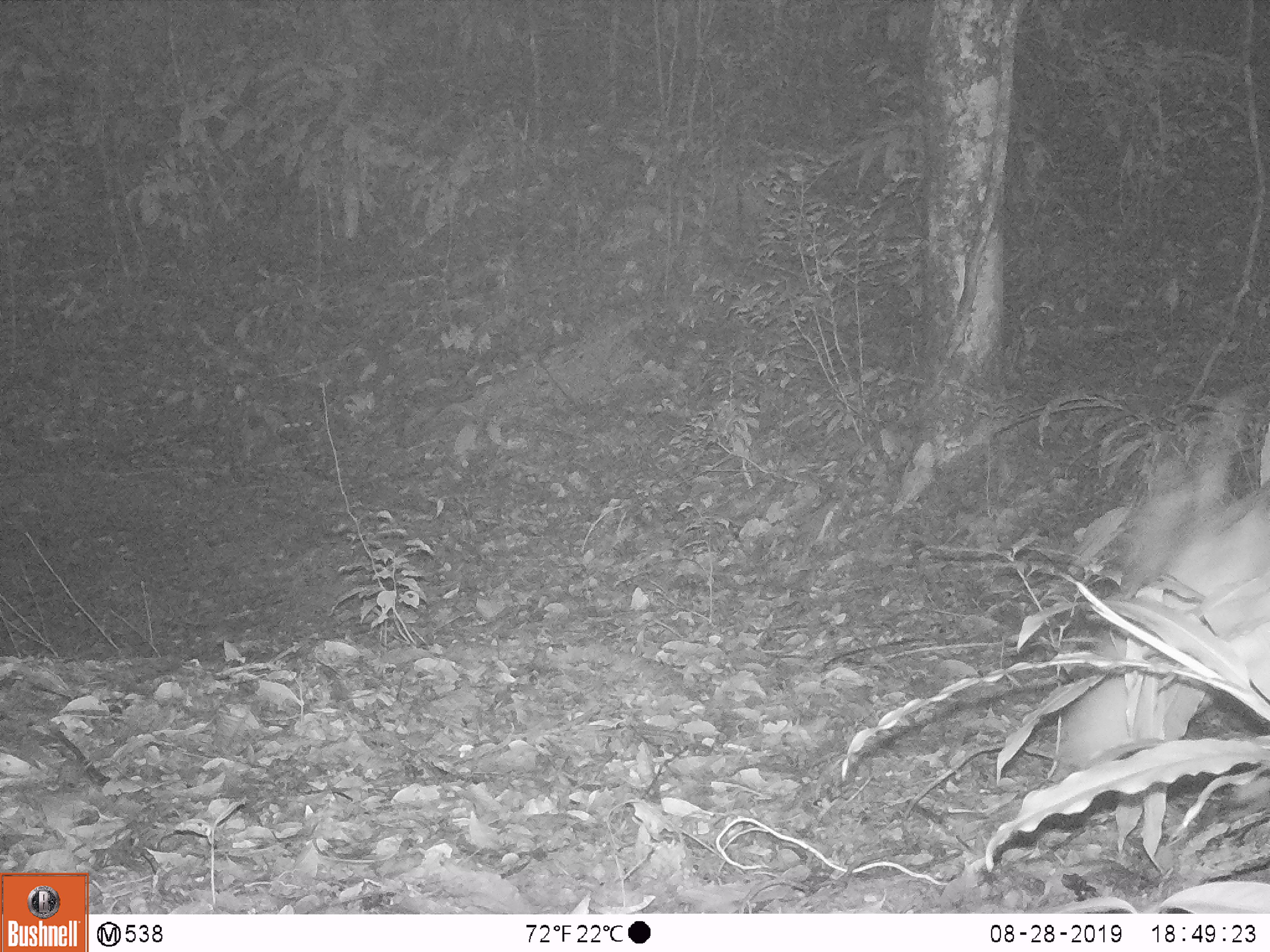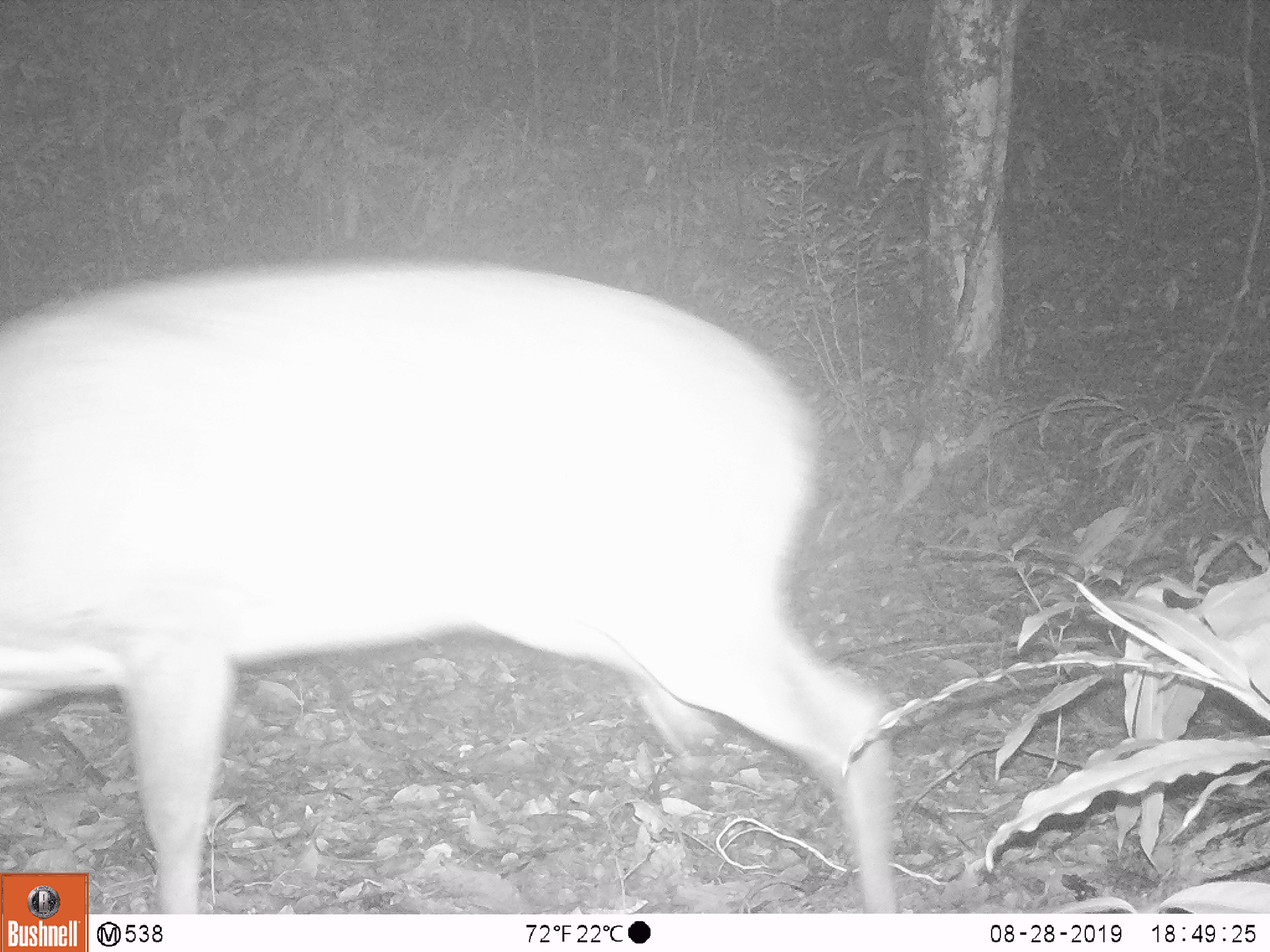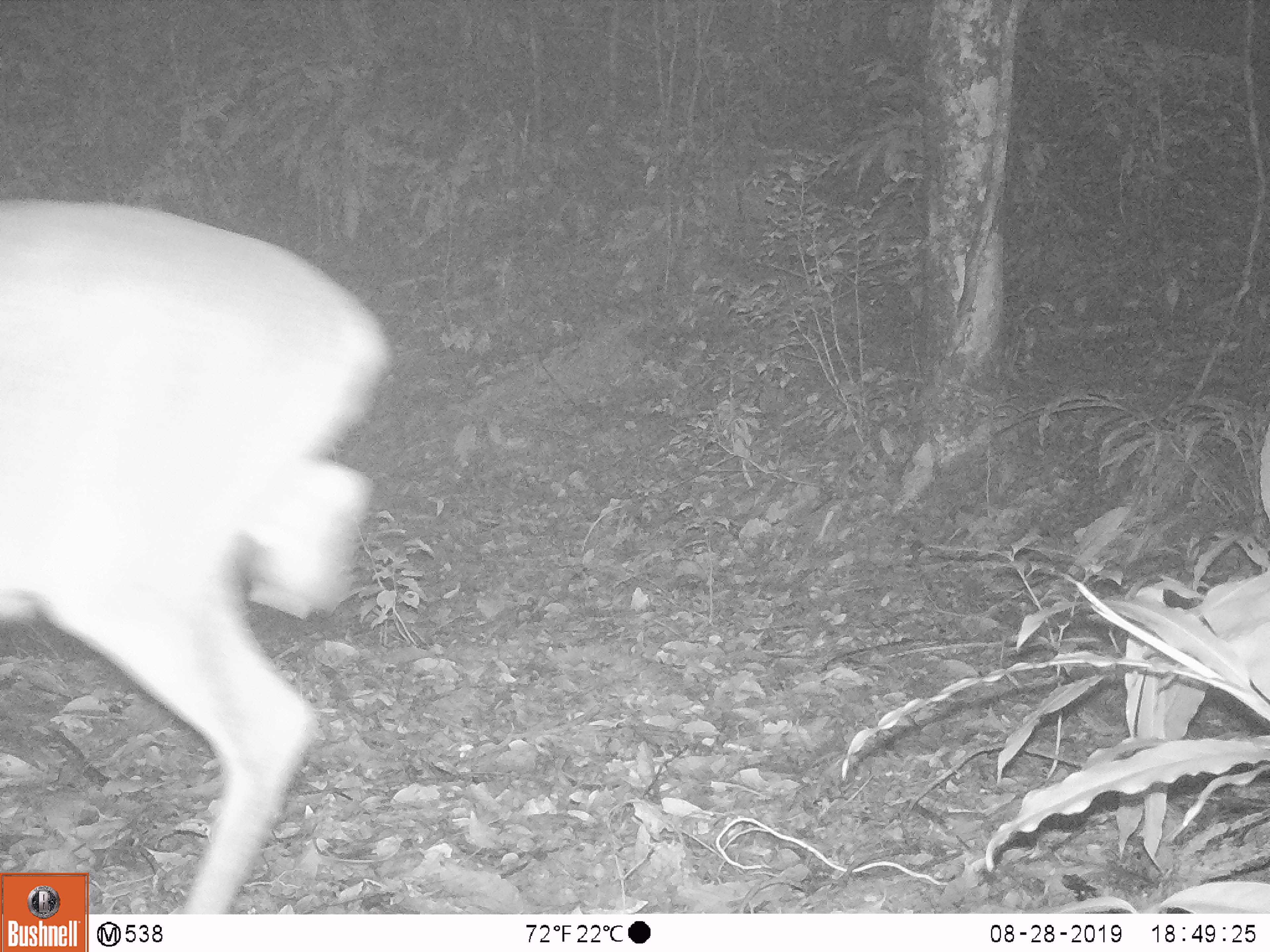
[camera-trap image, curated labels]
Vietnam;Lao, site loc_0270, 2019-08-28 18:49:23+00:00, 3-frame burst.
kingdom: Animalia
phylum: Chordata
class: Mammalia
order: Artiodactyla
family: Cervidae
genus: Muntiacus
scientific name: Muntiacus vuquangensis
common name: large-antlered muntjac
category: large antlered muntjac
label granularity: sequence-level